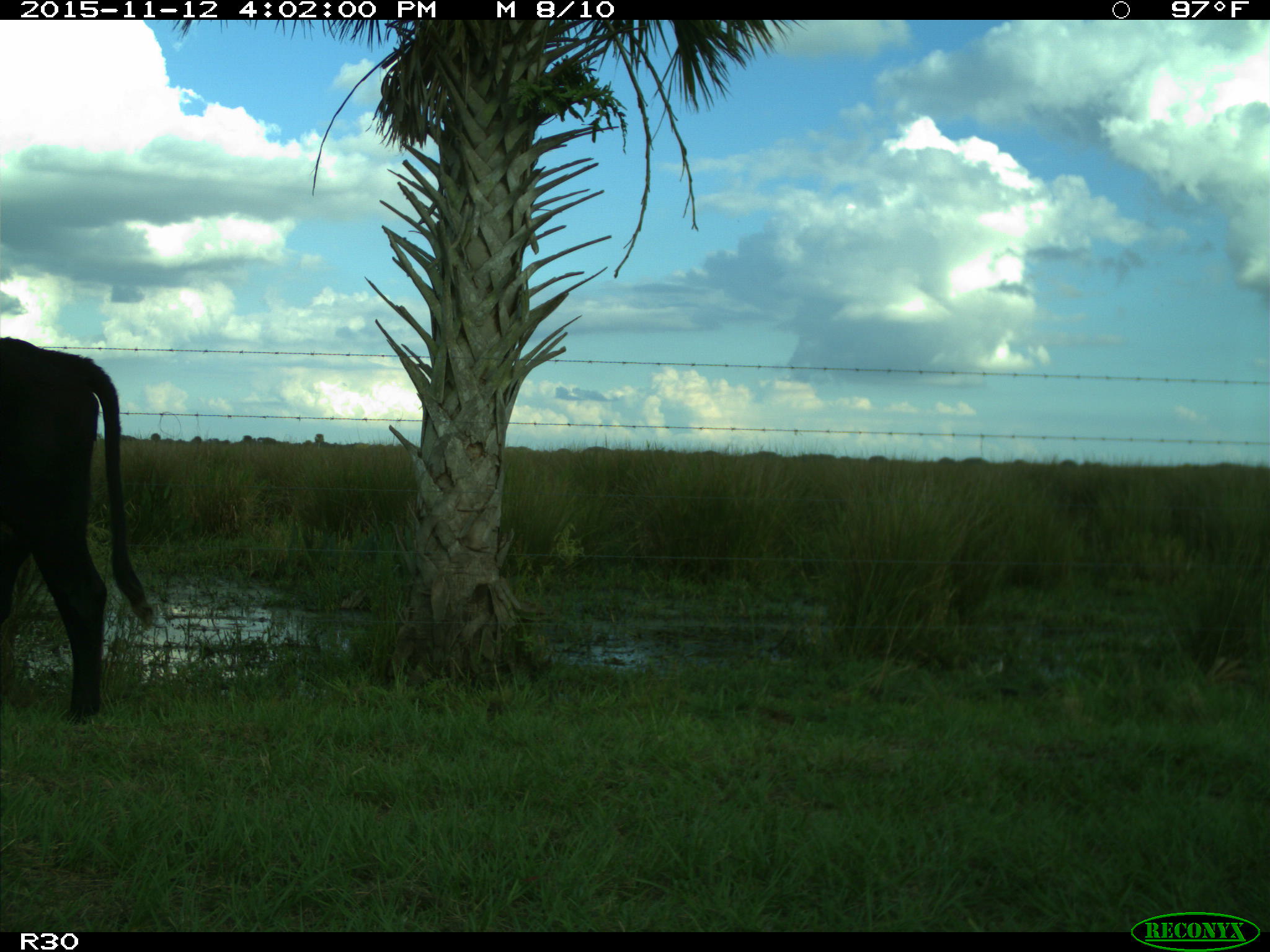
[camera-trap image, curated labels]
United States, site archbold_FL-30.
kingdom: Animalia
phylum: Chordata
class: Mammalia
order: Artiodactyla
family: Bovidae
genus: Bos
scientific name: Bos taurus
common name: domestic cow